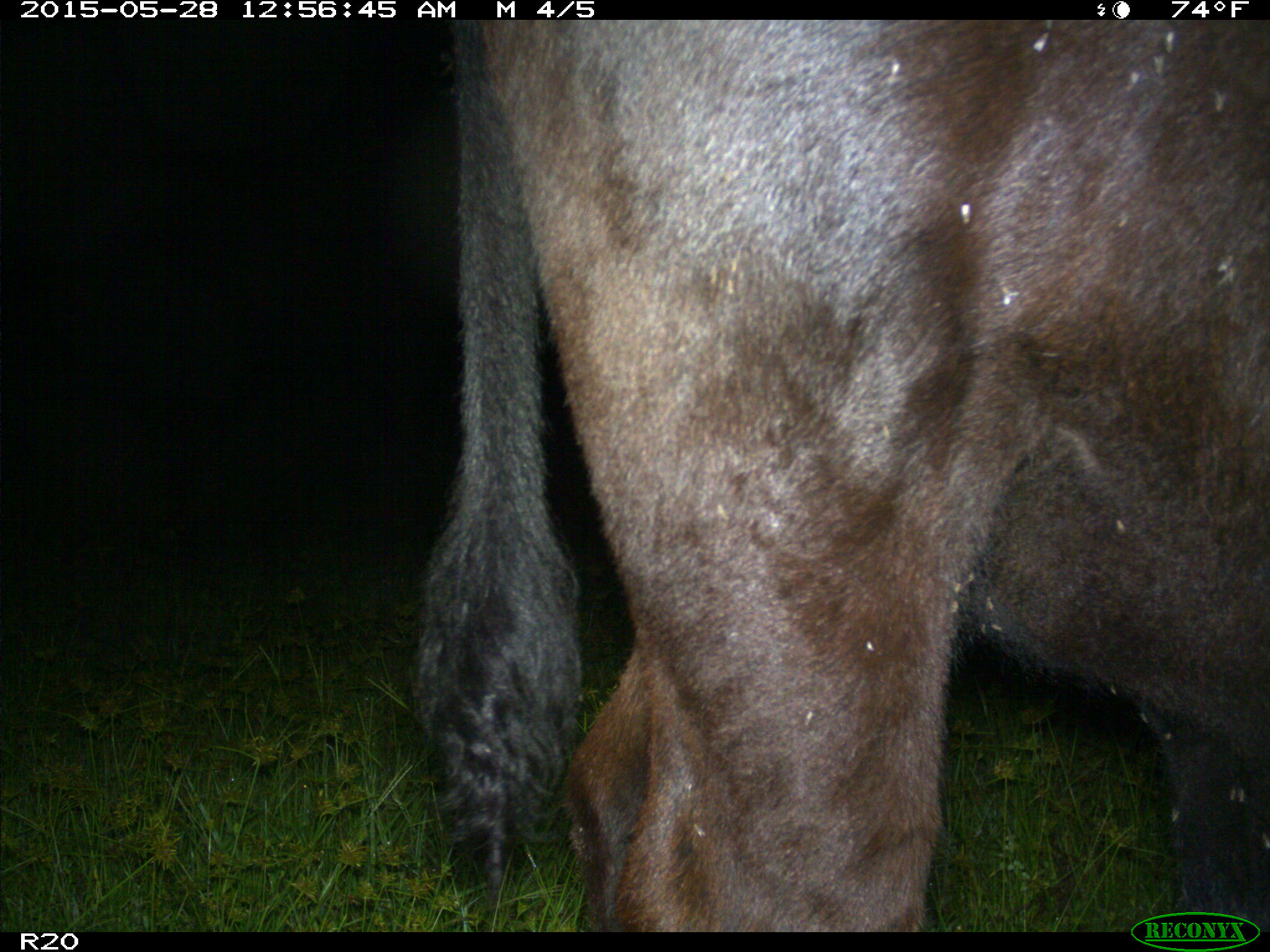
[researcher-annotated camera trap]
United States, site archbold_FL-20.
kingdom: Animalia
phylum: Chordata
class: Mammalia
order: Artiodactyla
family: Bovidae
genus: Bos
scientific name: Bos taurus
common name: domestic cow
Bos taurus (domestic cow).